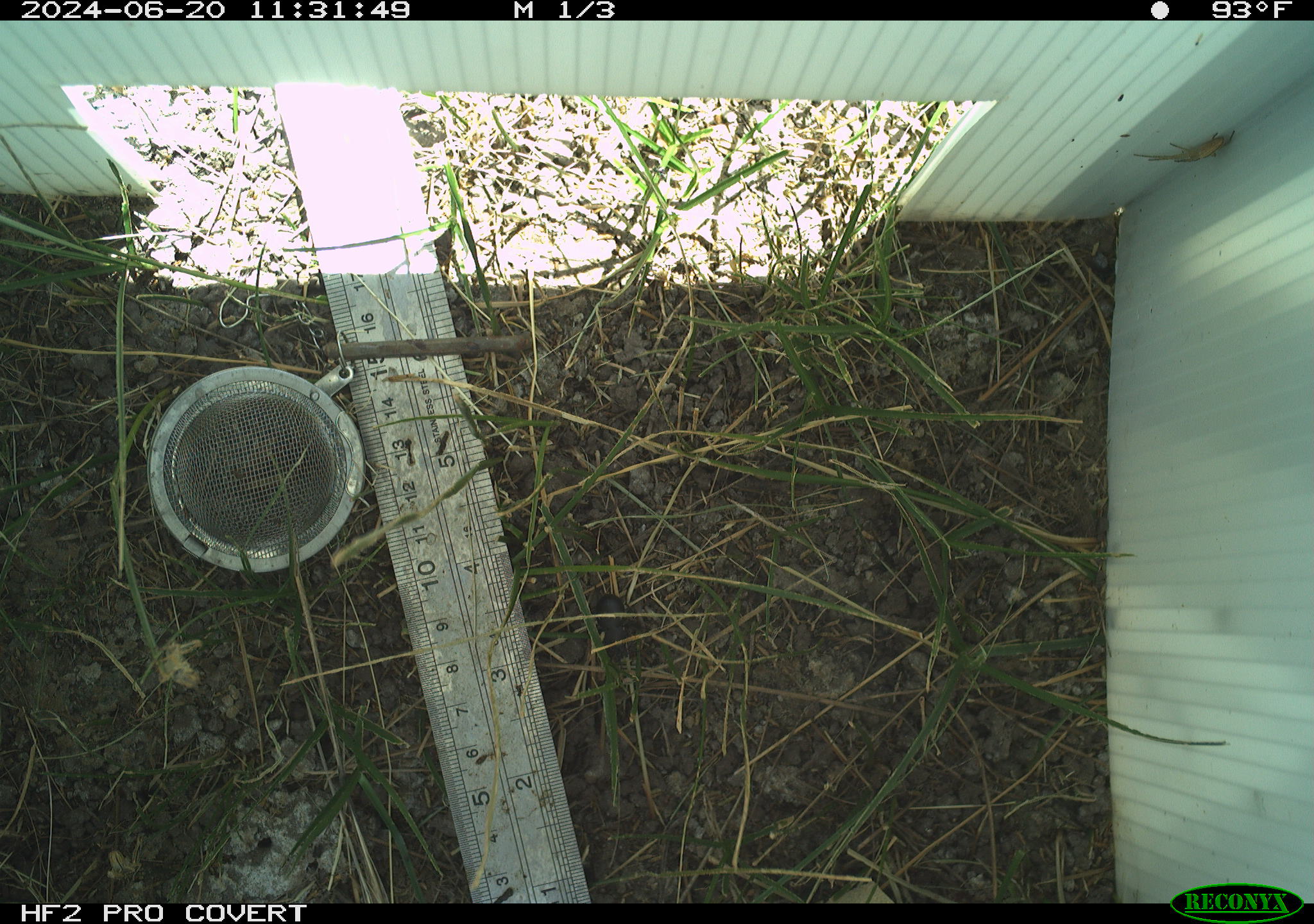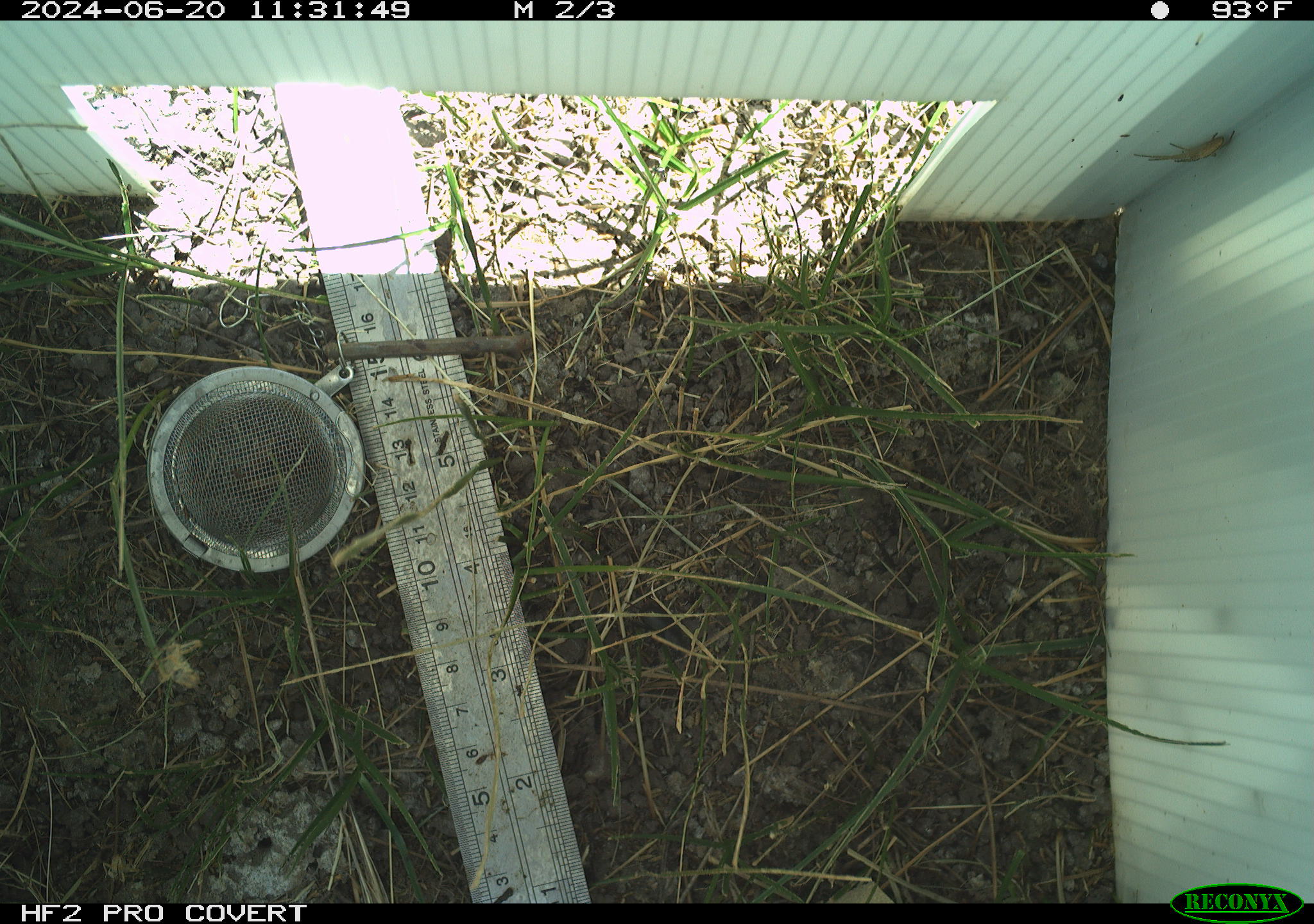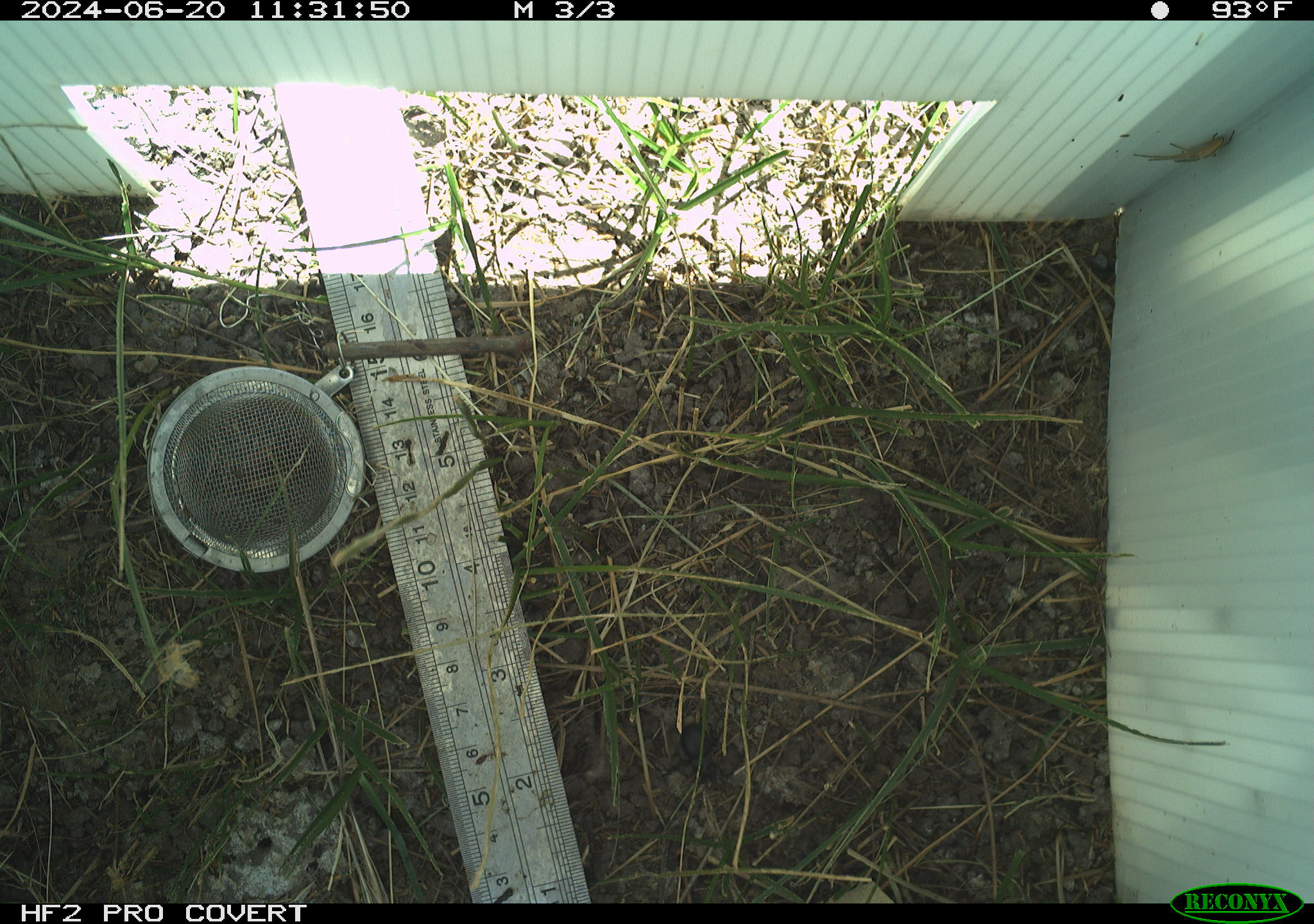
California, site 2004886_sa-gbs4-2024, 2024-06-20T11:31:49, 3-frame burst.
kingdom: Animalia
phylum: Arthropoda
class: Arachnida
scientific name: Arachnida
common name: arachnids